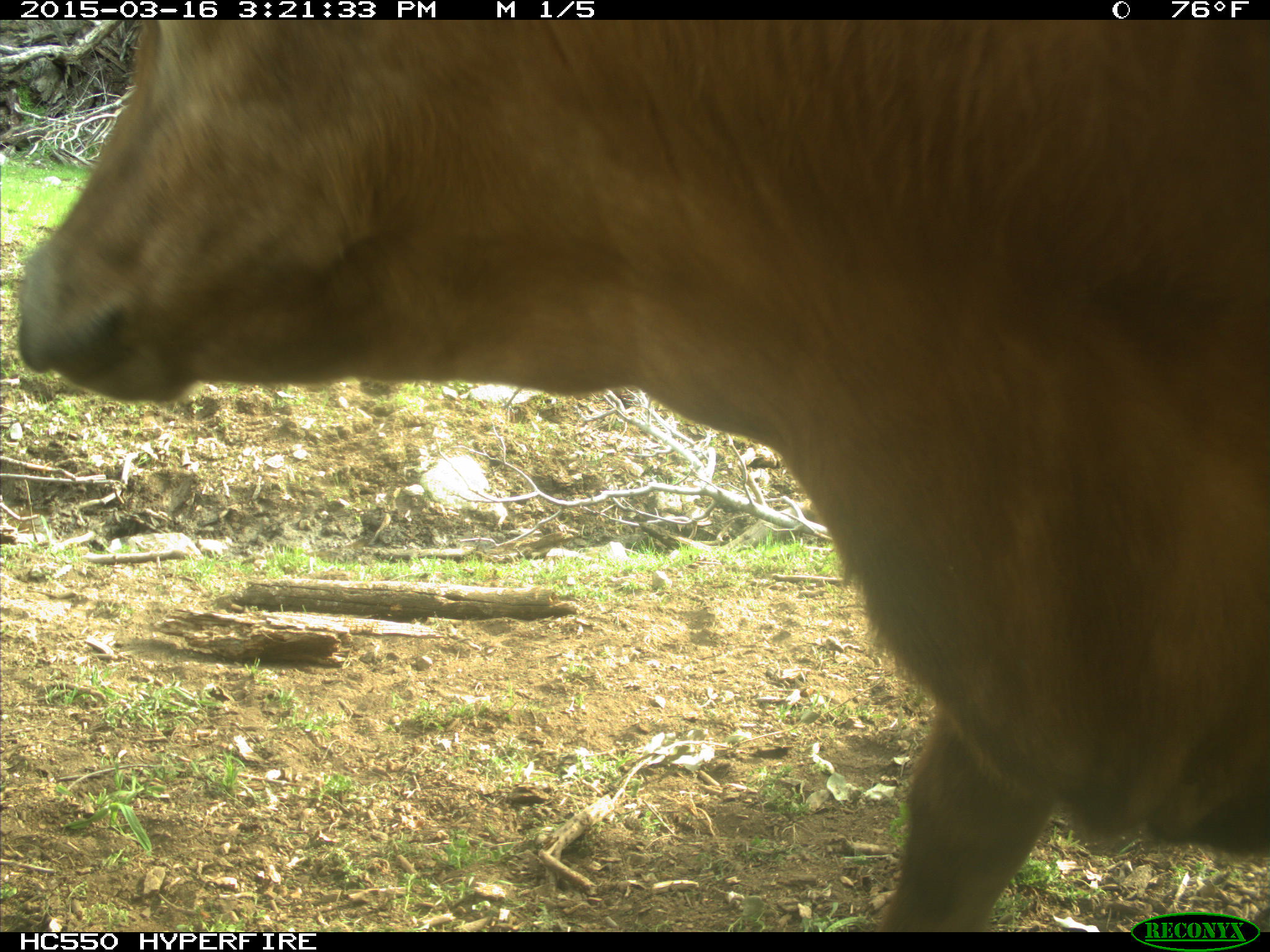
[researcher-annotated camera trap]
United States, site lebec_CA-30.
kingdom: Animalia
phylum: Chordata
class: Mammalia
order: Artiodactyla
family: Bovidae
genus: Bos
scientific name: Bos taurus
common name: domestic cow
Bos taurus (domestic cow).